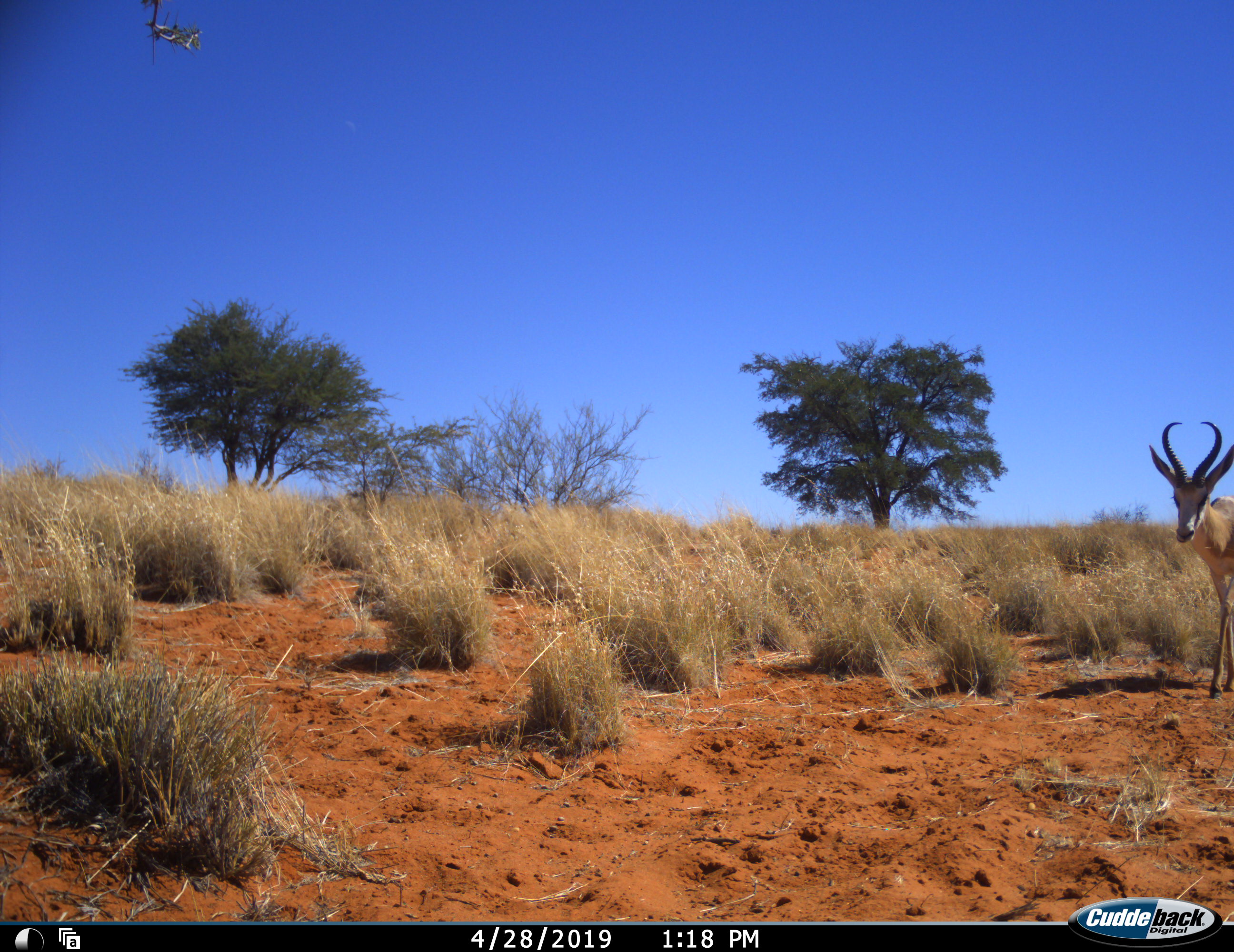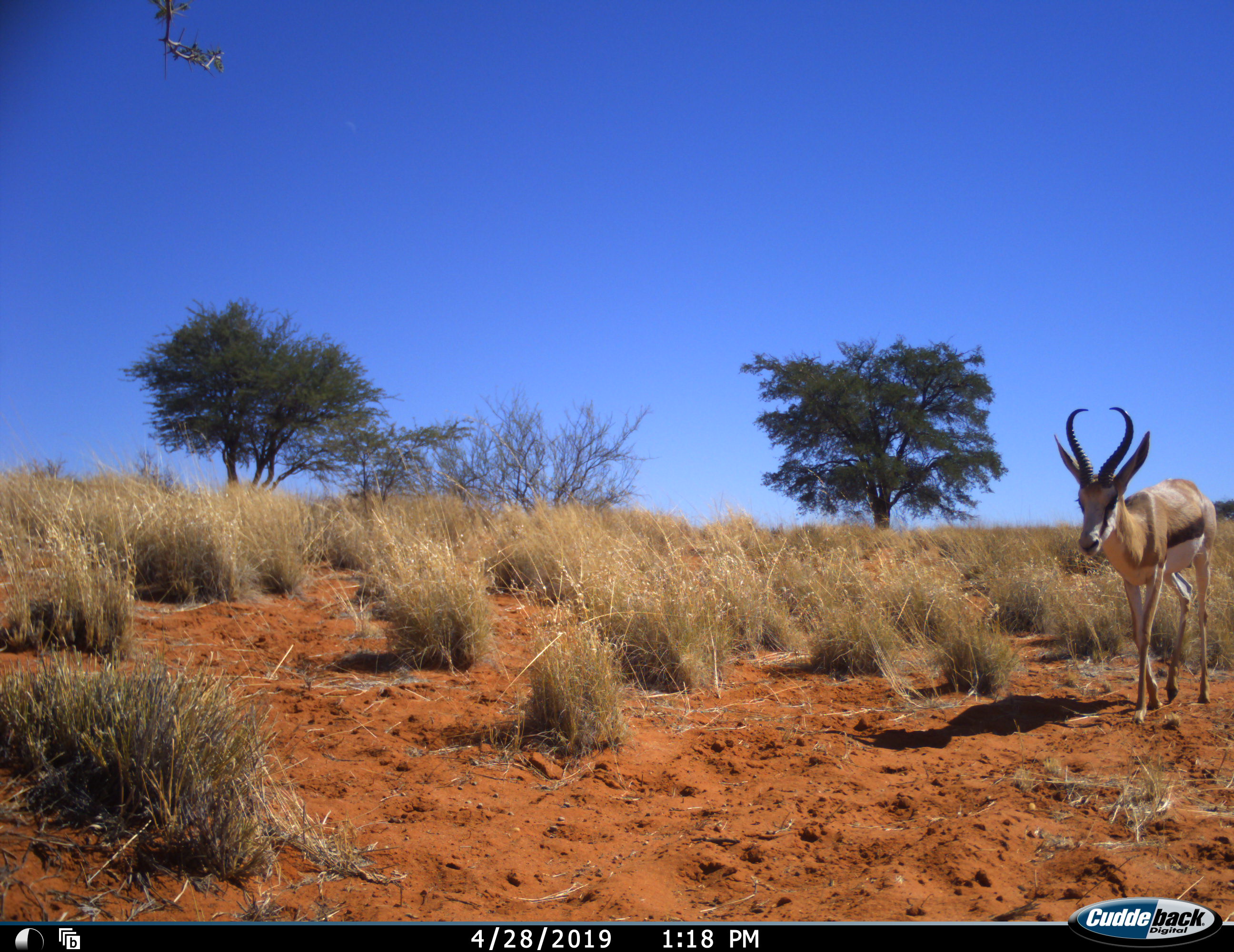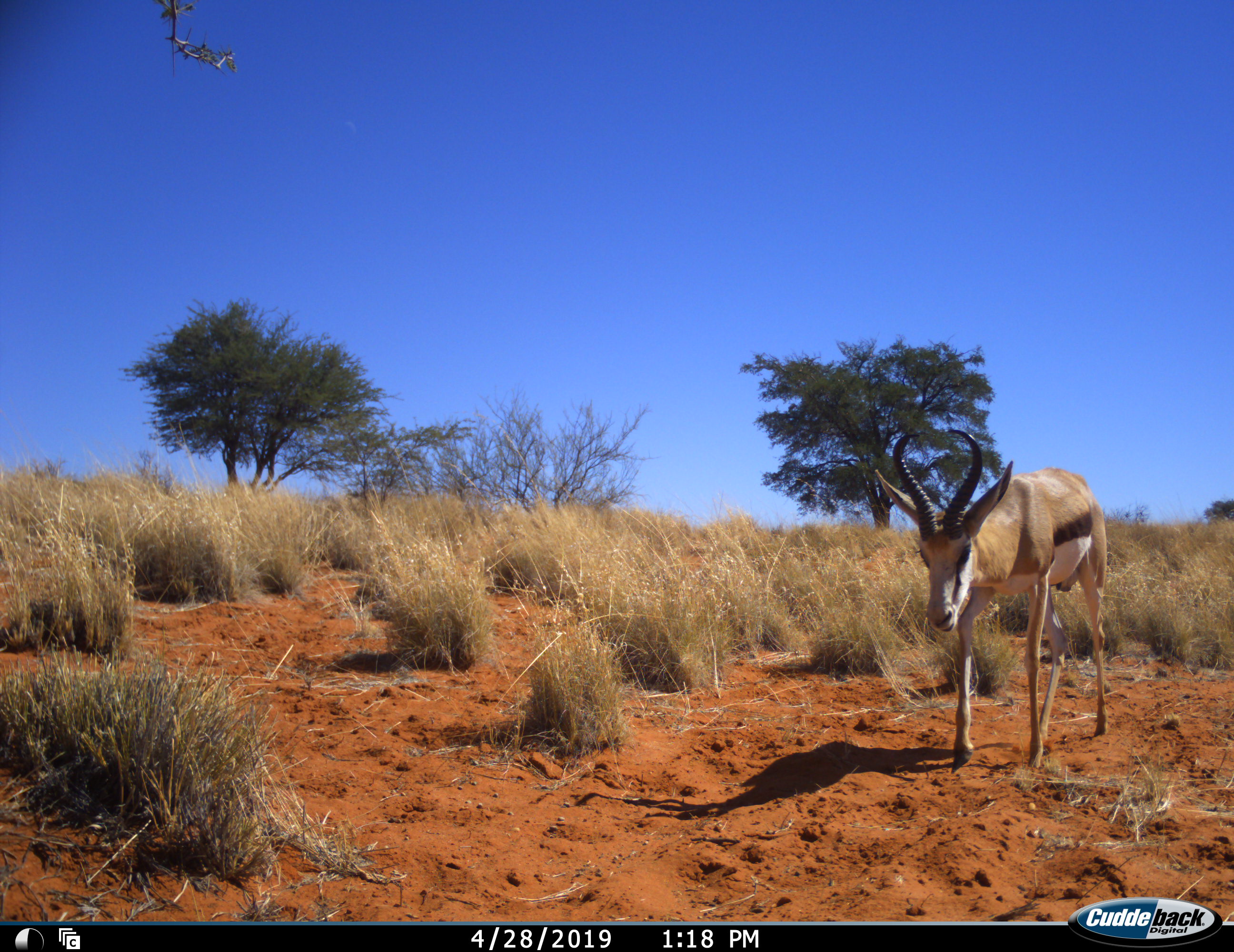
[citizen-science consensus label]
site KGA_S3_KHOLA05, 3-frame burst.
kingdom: Animalia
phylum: Chordata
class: Mammalia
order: Artiodactyla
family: Bovidae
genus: Antidorcas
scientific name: Antidorcas marsupialis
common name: springbok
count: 1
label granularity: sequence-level